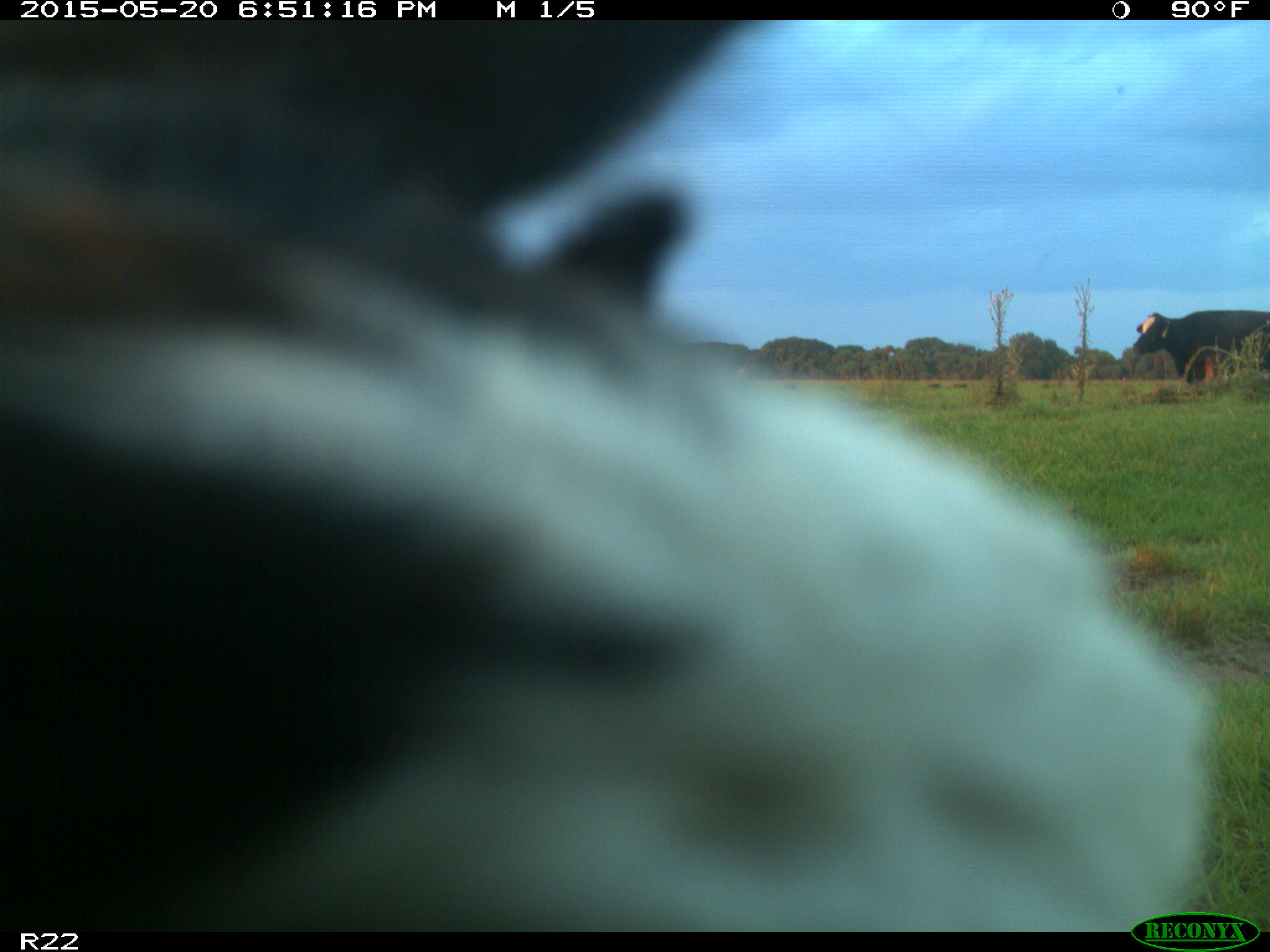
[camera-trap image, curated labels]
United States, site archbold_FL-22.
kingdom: Animalia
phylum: Chordata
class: Mammalia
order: Artiodactyla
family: Bovidae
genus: Bos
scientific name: Bos taurus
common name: domestic cow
Bos taurus (domestic cow).